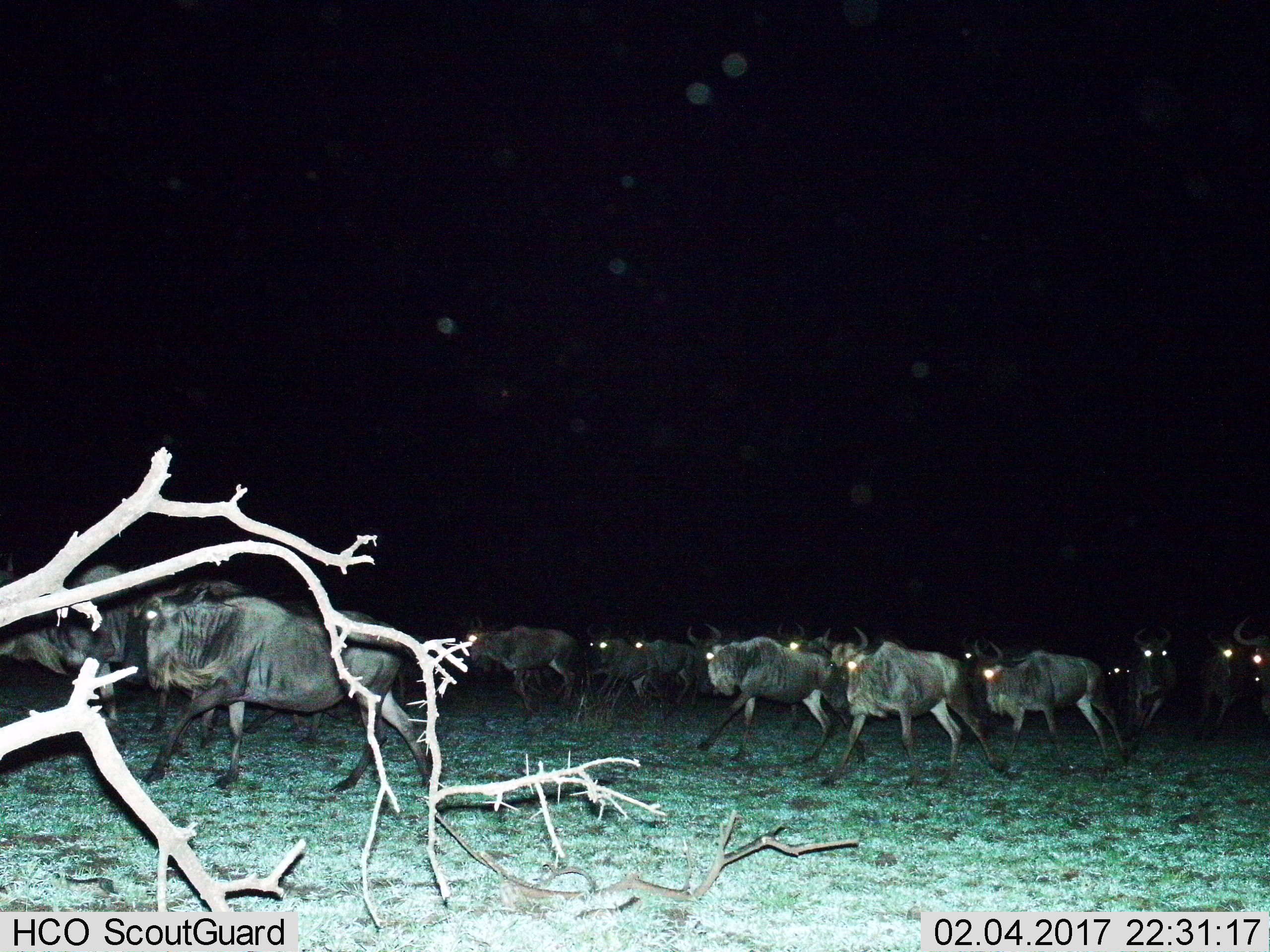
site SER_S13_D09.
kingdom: Animalia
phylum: Chordata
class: Mammalia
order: Artiodactyla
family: Bovidae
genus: Connochaetes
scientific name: Connochaetes taurinus taurinus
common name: blue wildebeest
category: wildebeestblue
Wildebeestblue (blue wildebeest) (Connochaetes taurinus taurinus), count 11-50. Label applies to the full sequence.